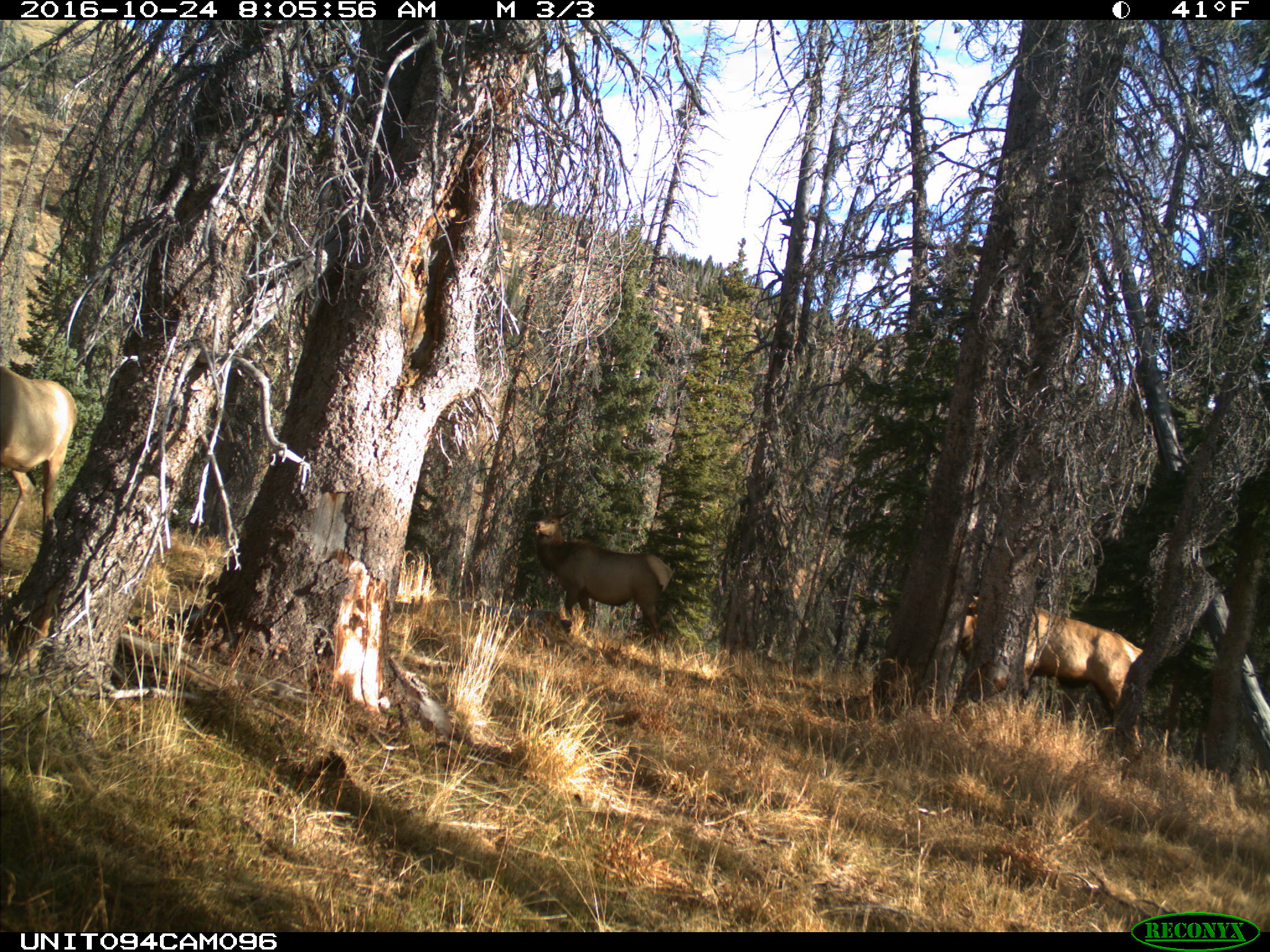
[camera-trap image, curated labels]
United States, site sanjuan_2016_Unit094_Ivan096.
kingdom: Animalia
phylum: Chordata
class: Mammalia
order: Artiodactyla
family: Cervidae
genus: Cervus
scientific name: Cervus elaphus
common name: red deer